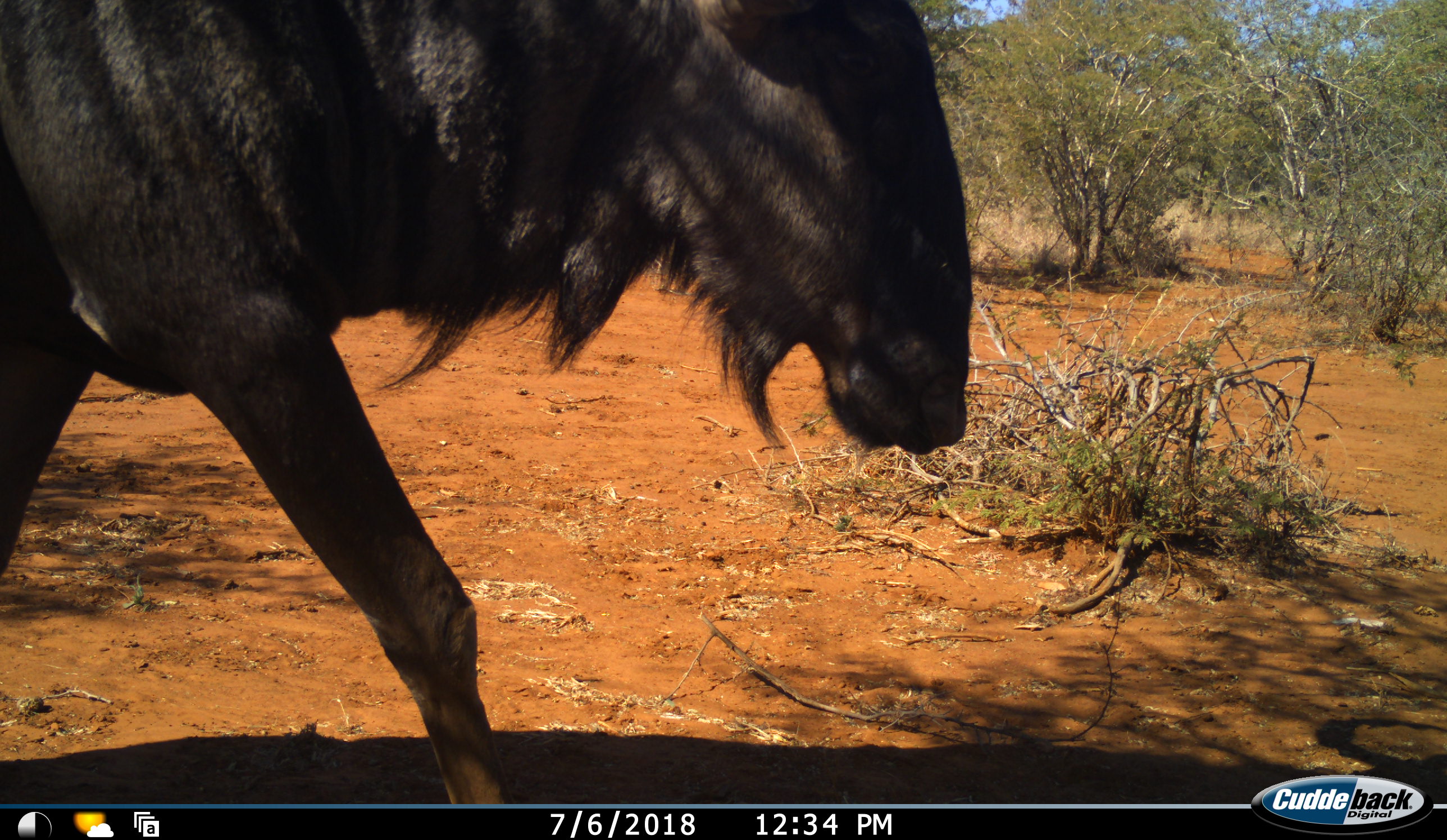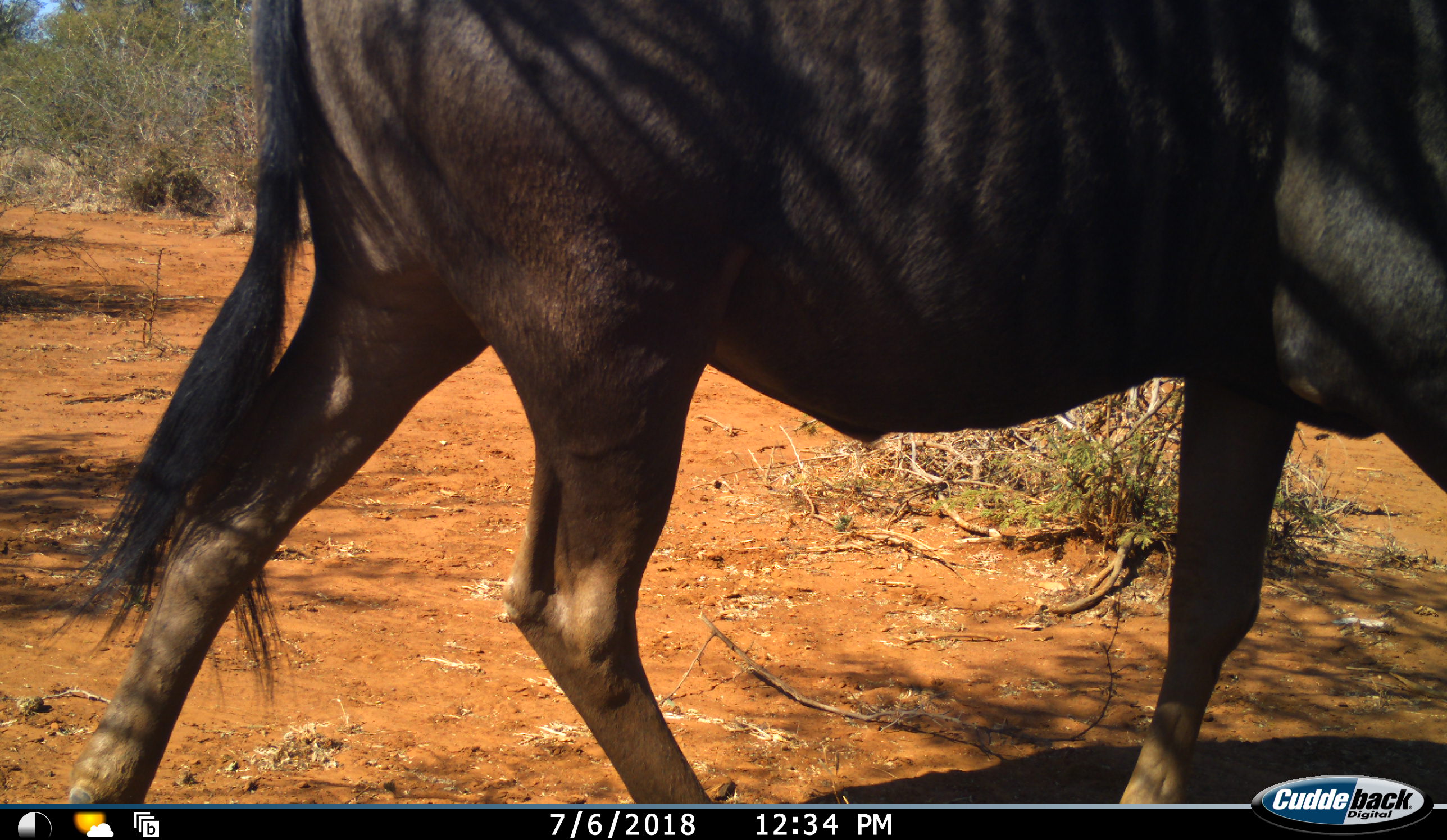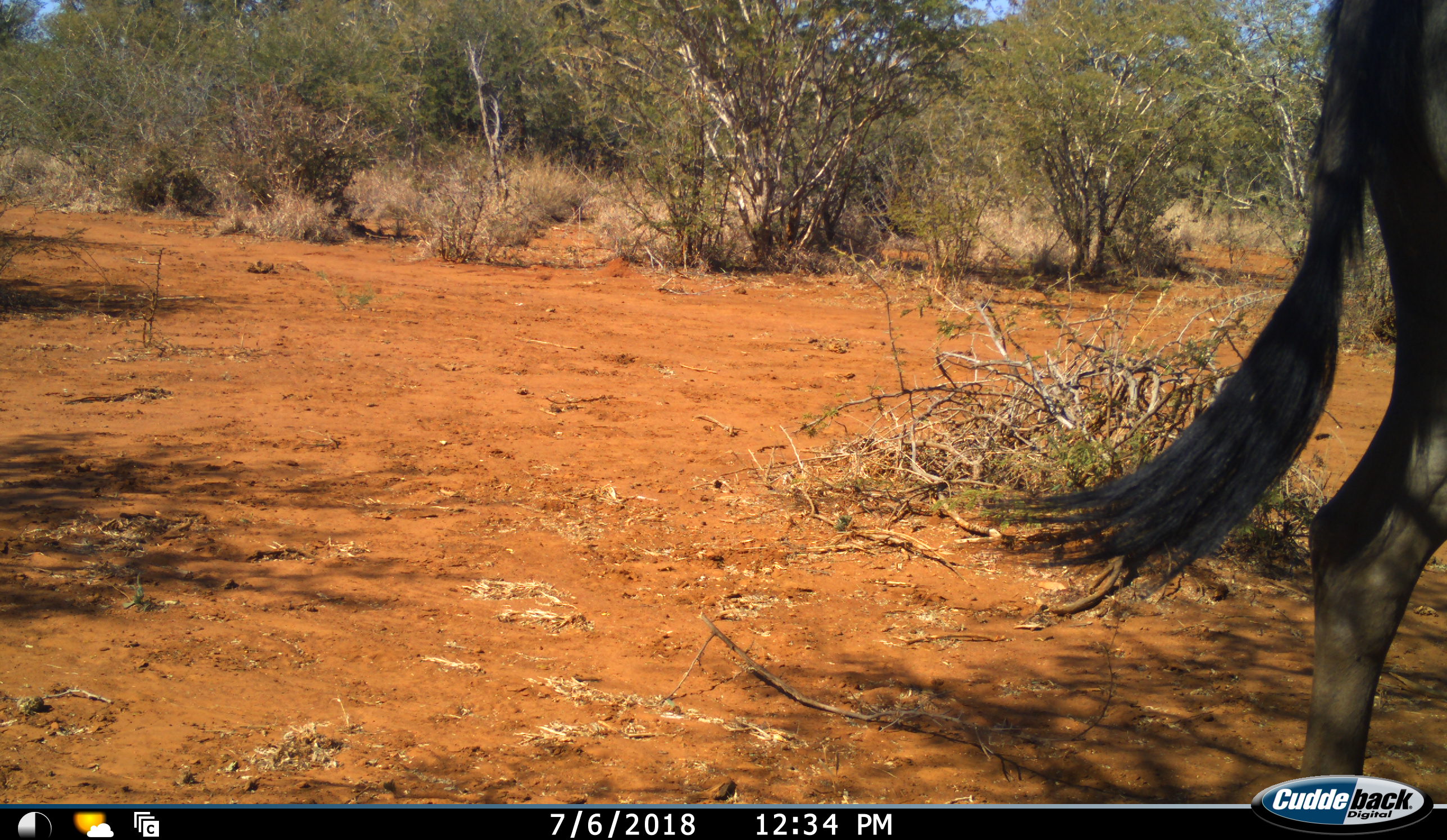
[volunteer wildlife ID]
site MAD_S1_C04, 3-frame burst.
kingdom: Animalia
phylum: Chordata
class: Mammalia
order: Artiodactyla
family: Bovidae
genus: Connochaetes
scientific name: Connochaetes taurinus taurinus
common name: blue wildebeest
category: wildebeestblue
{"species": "wildebeestblue (blue wildebeest) (Connochaetes taurinus taurinus)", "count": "1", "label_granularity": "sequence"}